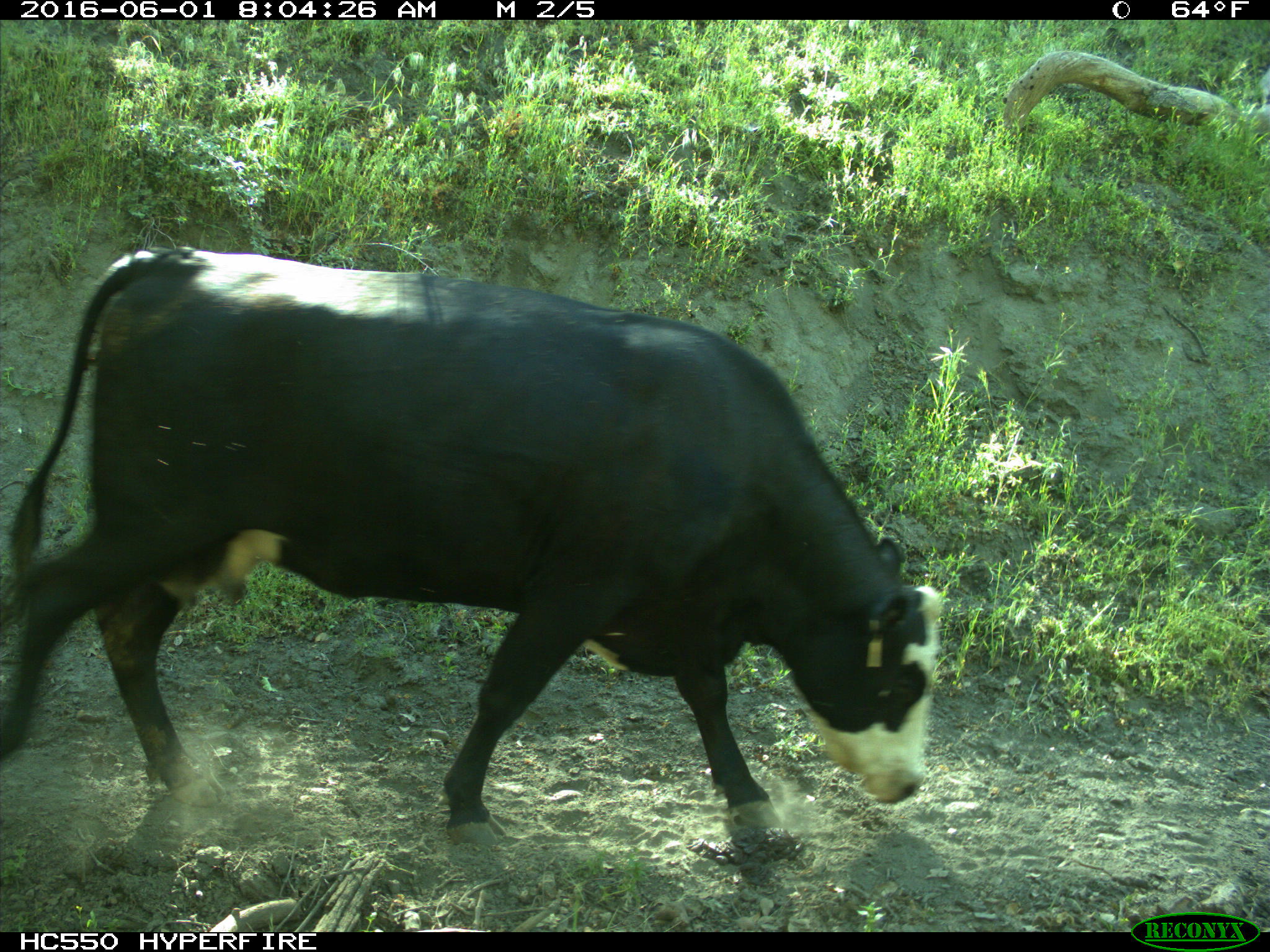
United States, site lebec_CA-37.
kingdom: Animalia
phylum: Chordata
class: Mammalia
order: Artiodactyla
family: Bovidae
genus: Bos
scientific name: Bos taurus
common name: domestic cow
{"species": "Bos taurus (domestic cow)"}